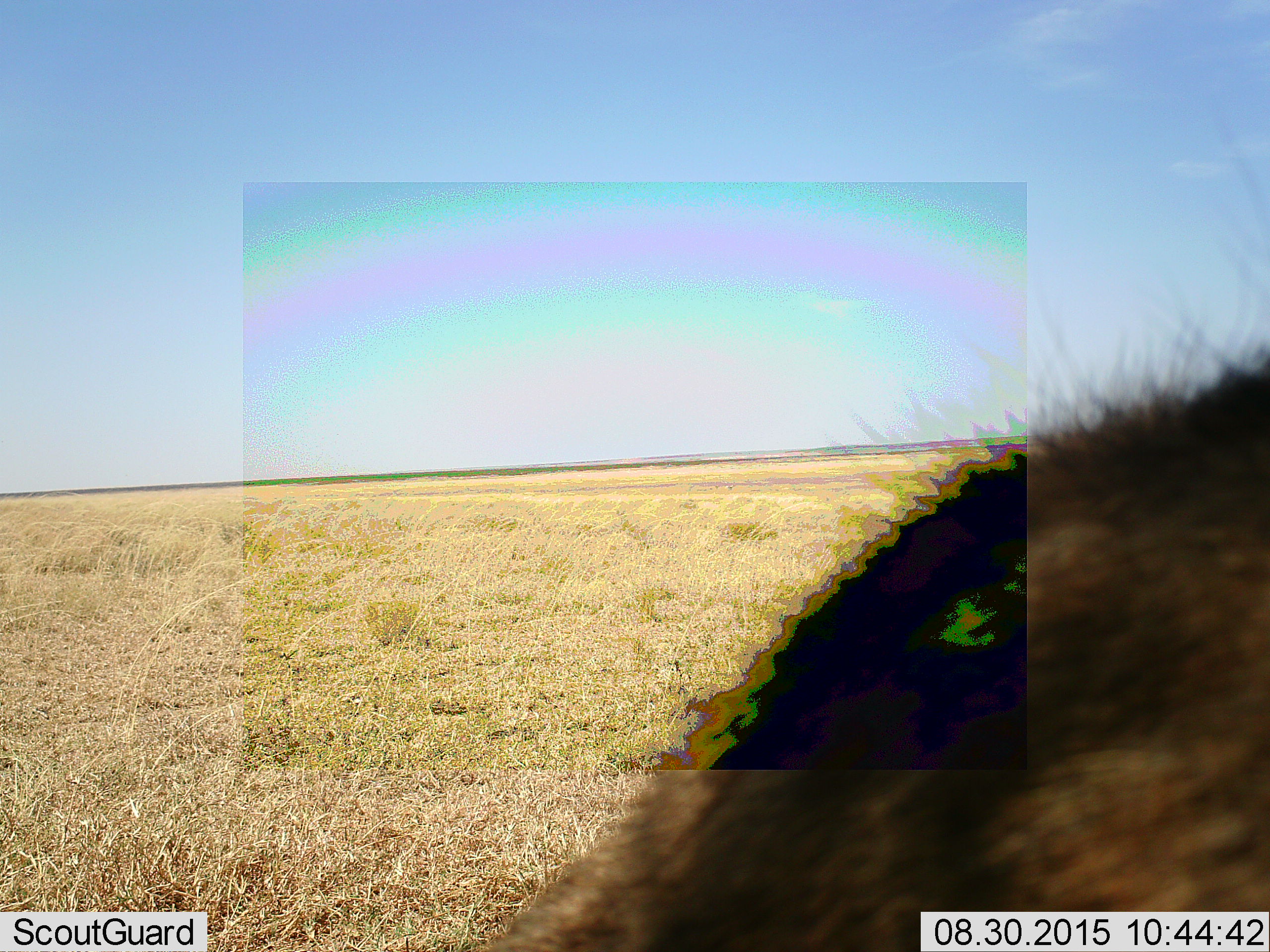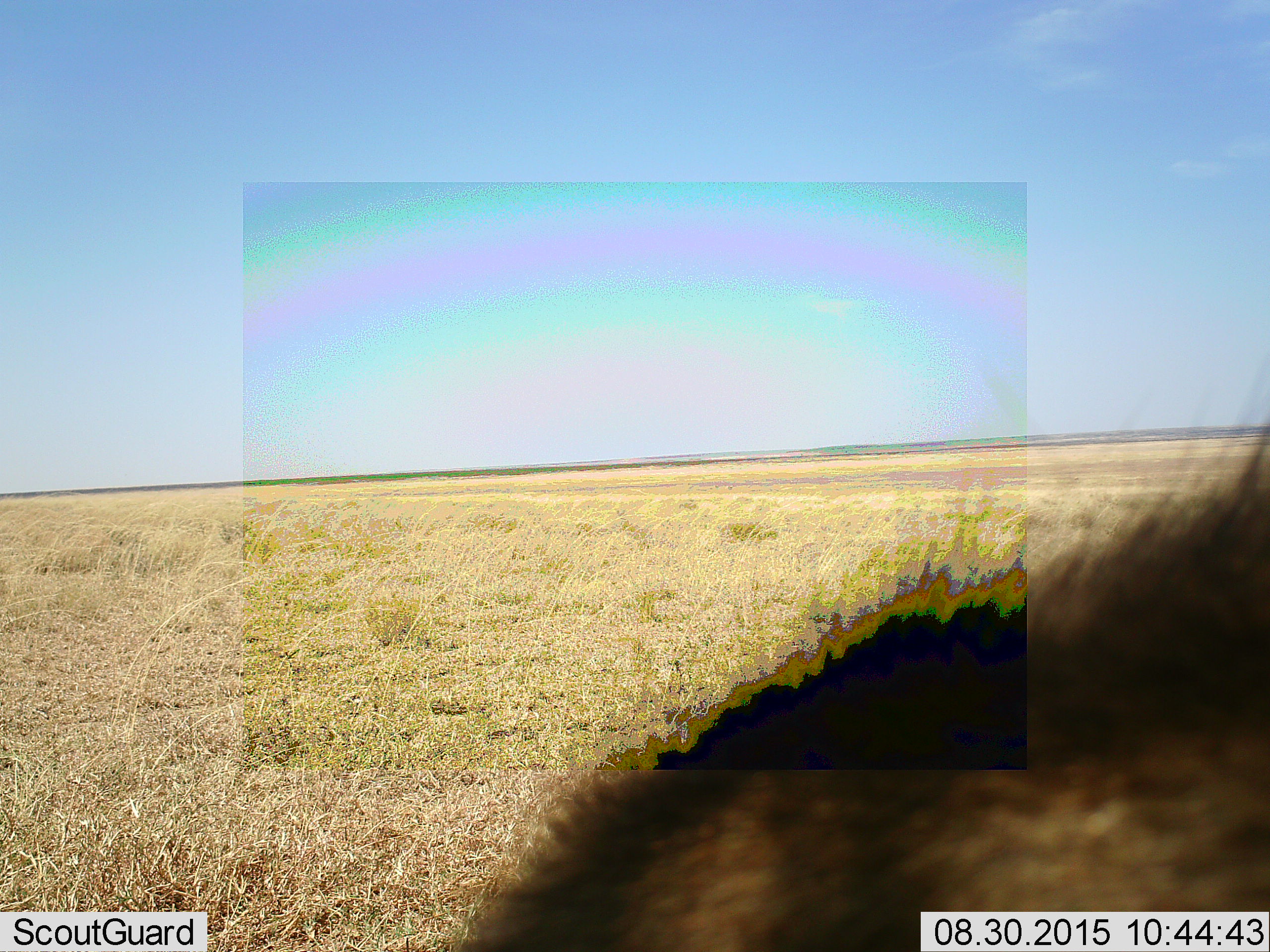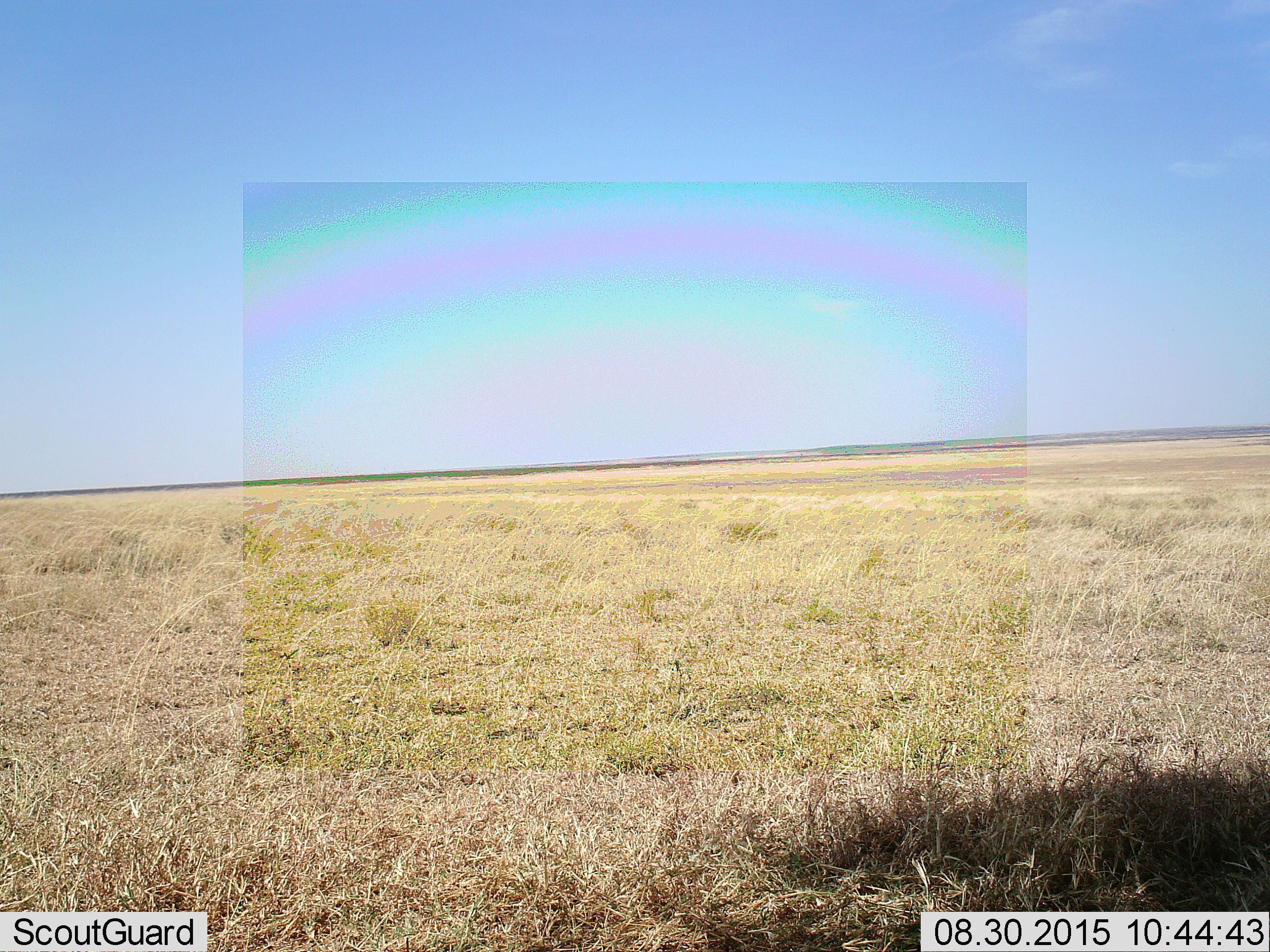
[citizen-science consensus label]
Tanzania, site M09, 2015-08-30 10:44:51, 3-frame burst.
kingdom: Animalia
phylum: Chordata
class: Mammalia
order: Carnivora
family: Hyaenidae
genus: Crocuta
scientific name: Crocuta crocuta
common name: spotted hyena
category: hyenaspotted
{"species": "hyenaspotted (spotted hyena) (Crocuta crocuta)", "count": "1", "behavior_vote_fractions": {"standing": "50%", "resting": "0%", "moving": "50%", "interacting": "0%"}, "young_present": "0%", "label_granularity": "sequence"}